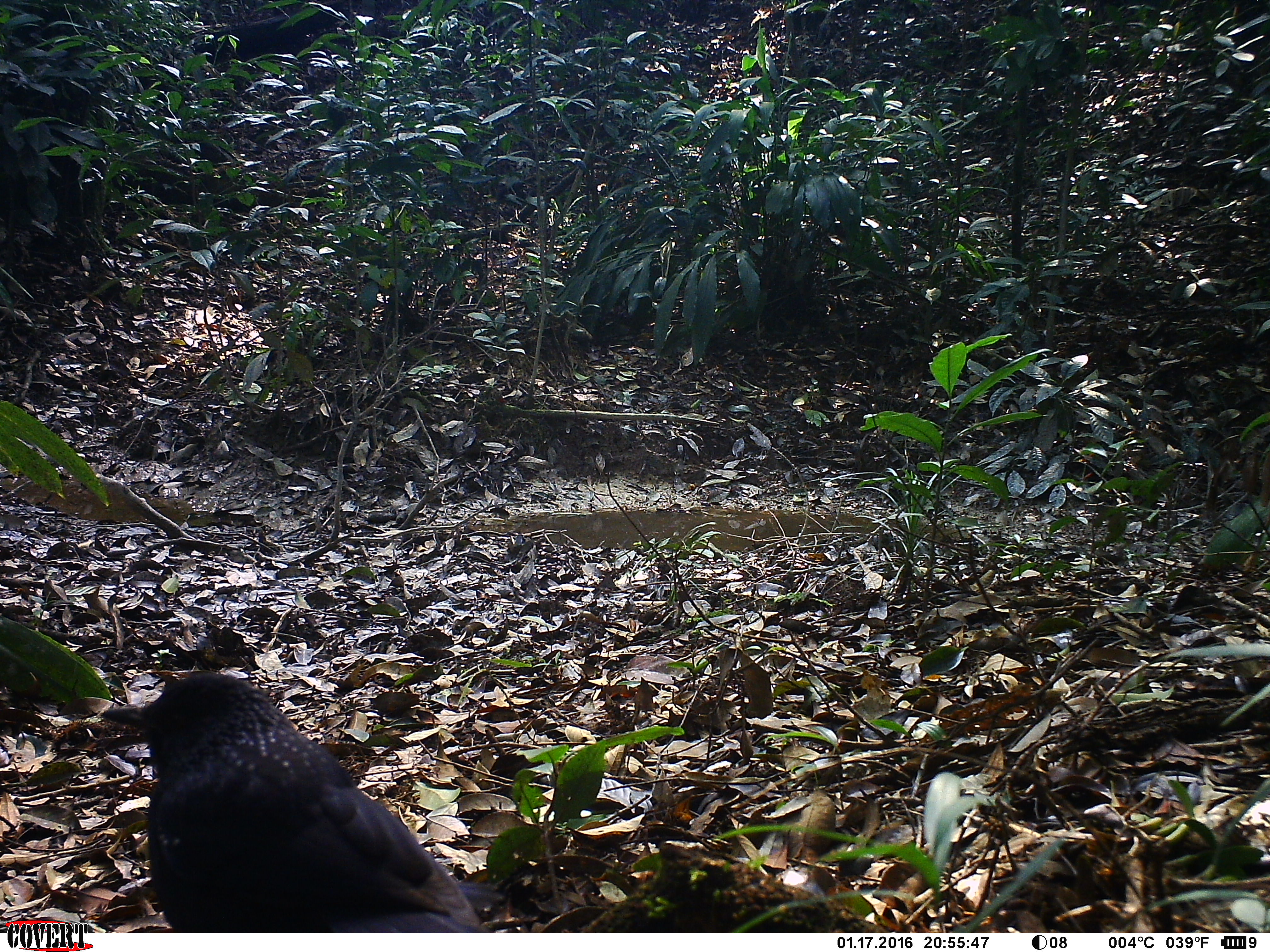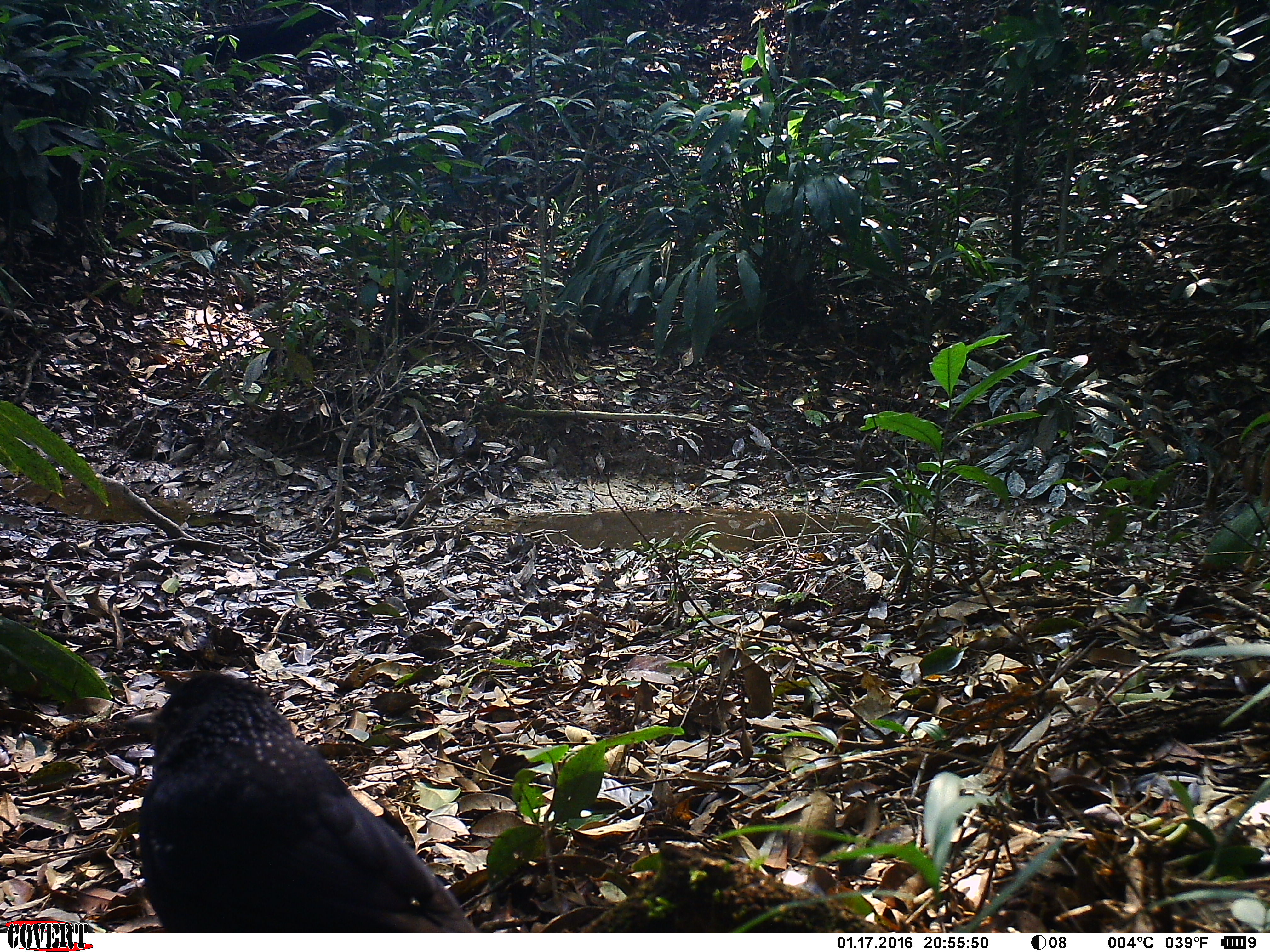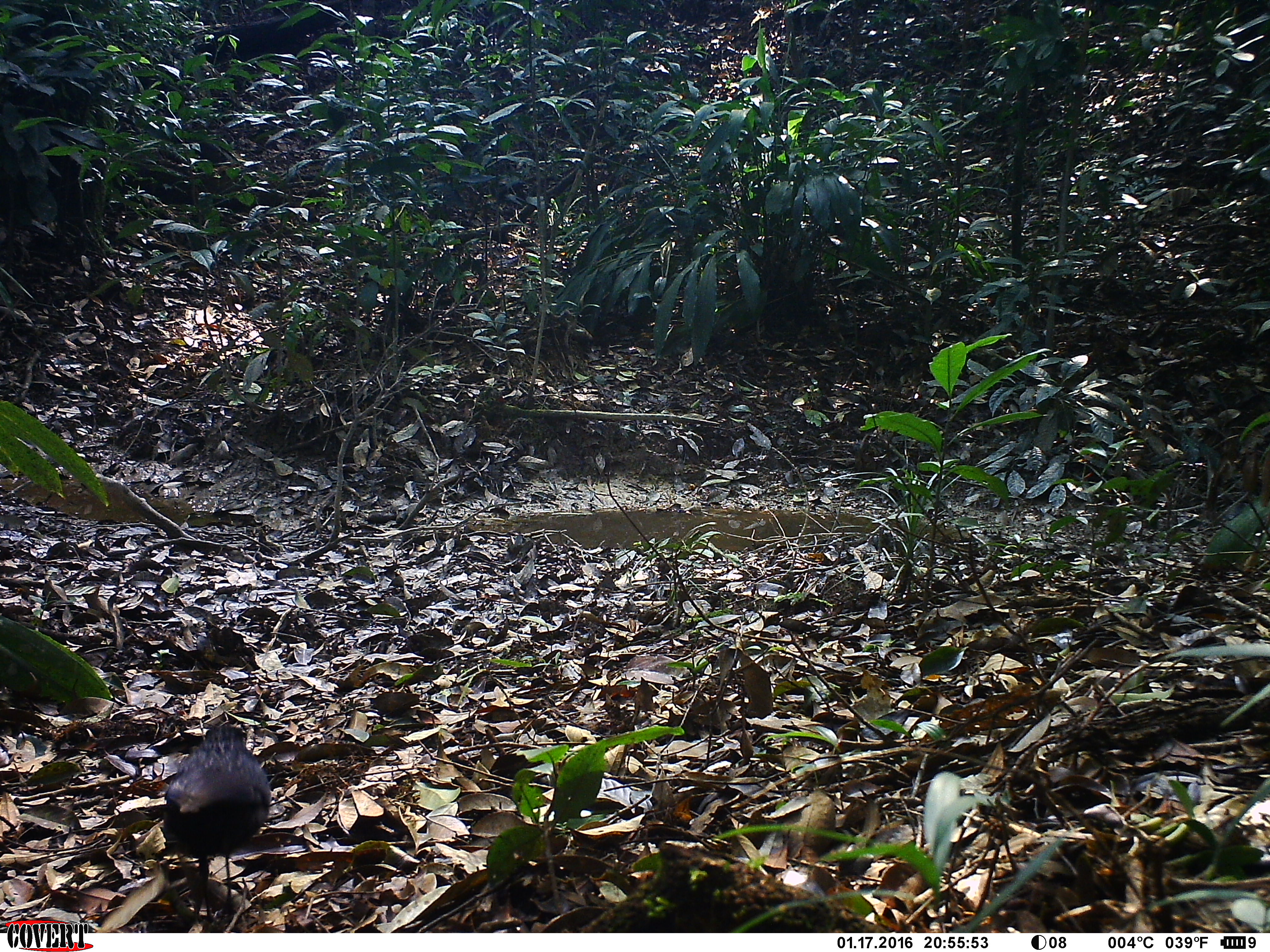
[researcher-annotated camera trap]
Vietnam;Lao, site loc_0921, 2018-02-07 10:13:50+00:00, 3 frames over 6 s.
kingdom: Animalia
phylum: Chordata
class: Aves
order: Passeriformes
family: Muscicapidae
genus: Myophonus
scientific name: Myophonus caeruleus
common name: blue whistling thrush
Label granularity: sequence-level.